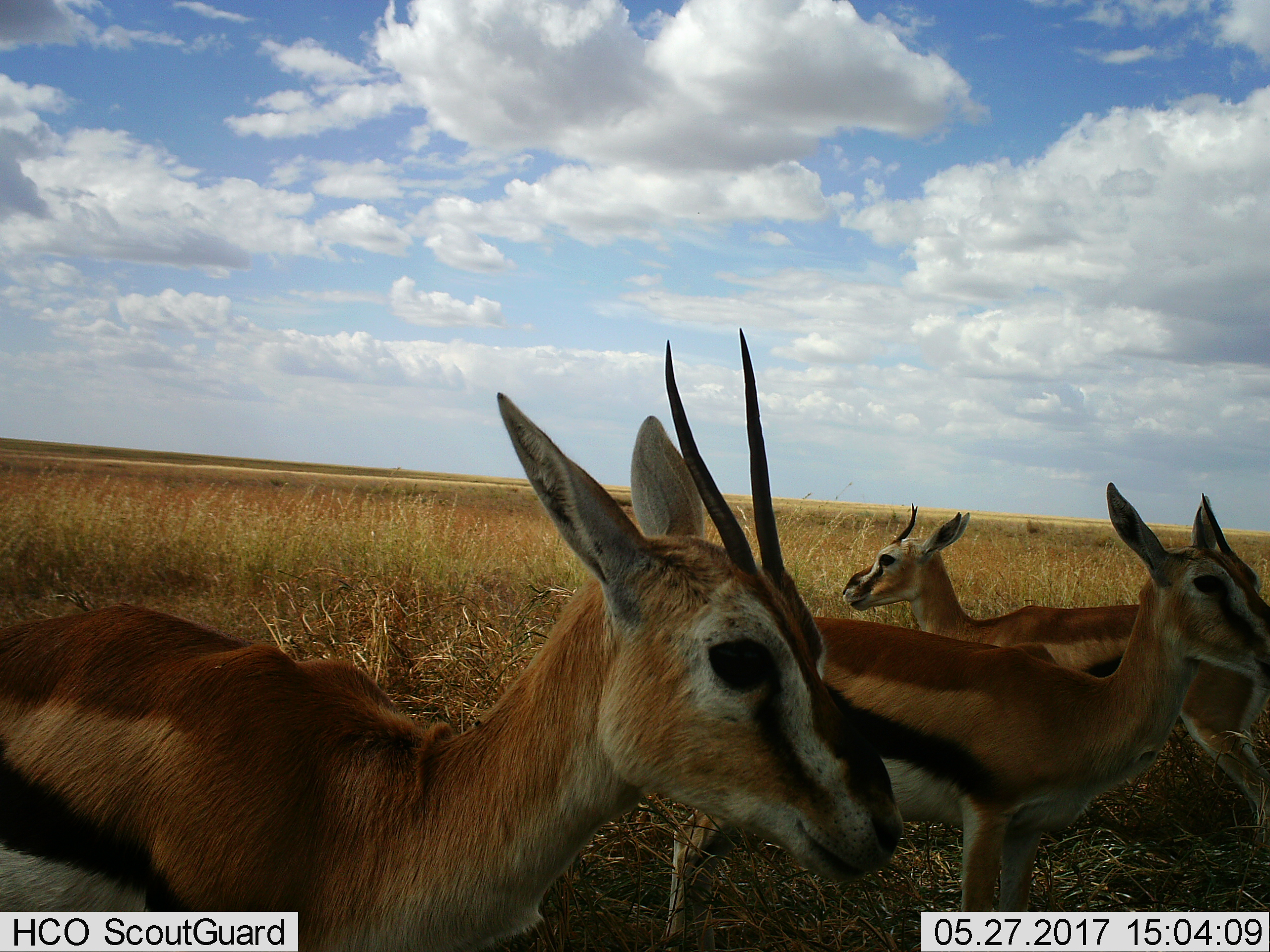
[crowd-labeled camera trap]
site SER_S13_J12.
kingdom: Animalia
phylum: Chordata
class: Mammalia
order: Artiodactyla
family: Bovidae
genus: Eudorcas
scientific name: Eudorcas thomsonii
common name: thomson's gazelle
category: gazellethomsons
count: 3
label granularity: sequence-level